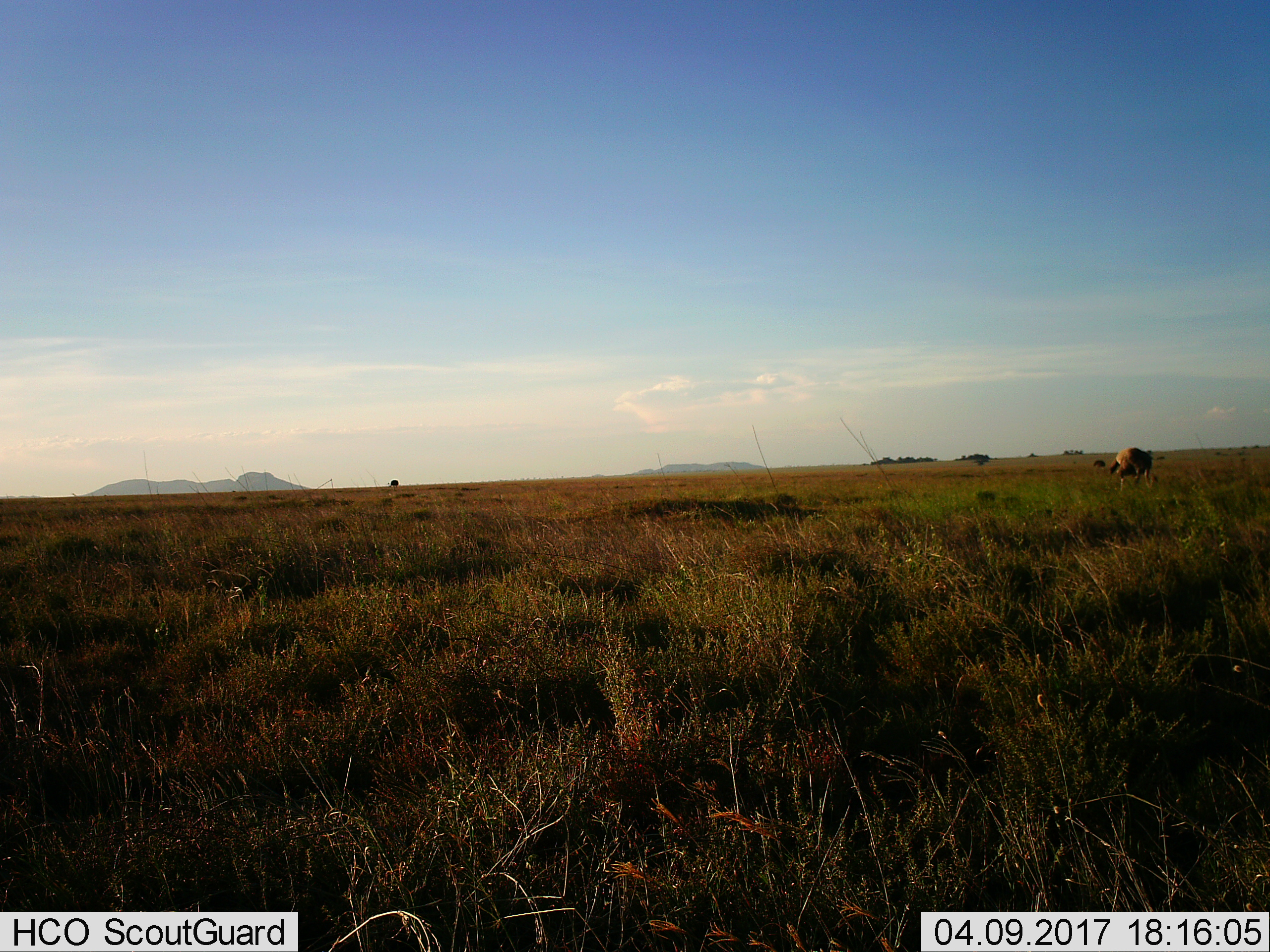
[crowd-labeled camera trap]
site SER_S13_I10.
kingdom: Animalia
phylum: Chordata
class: Aves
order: Struthioniformes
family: Struthionidae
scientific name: Struthionidae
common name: ostrich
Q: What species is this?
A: Ostrich (Struthionidae).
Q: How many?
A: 2.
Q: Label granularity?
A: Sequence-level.